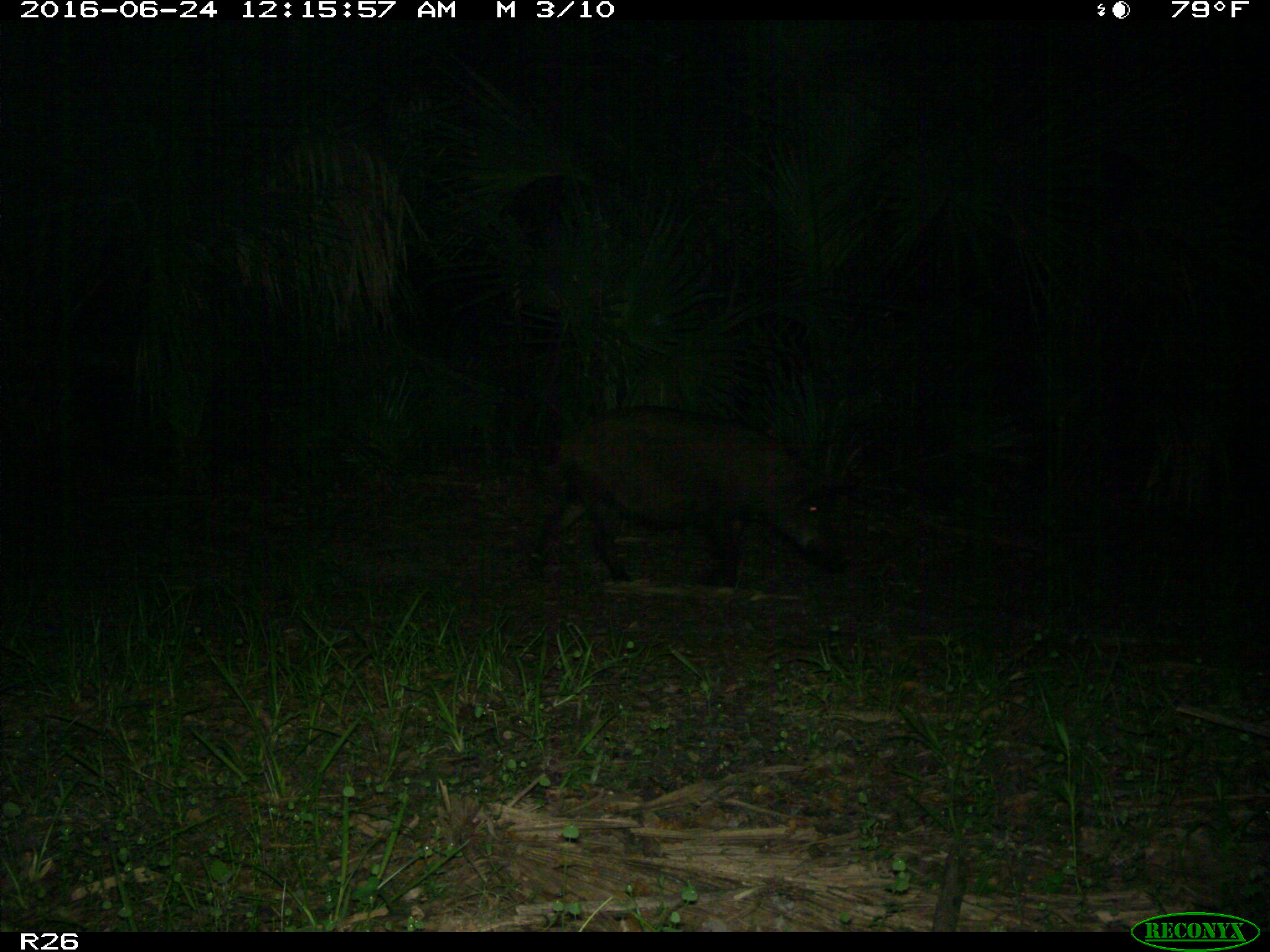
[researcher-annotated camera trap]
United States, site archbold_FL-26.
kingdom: Animalia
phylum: Chordata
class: Mammalia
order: Artiodactyla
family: Suidae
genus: Sus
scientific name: Sus scrofa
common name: wild boar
Sus scrofa (wild boar).